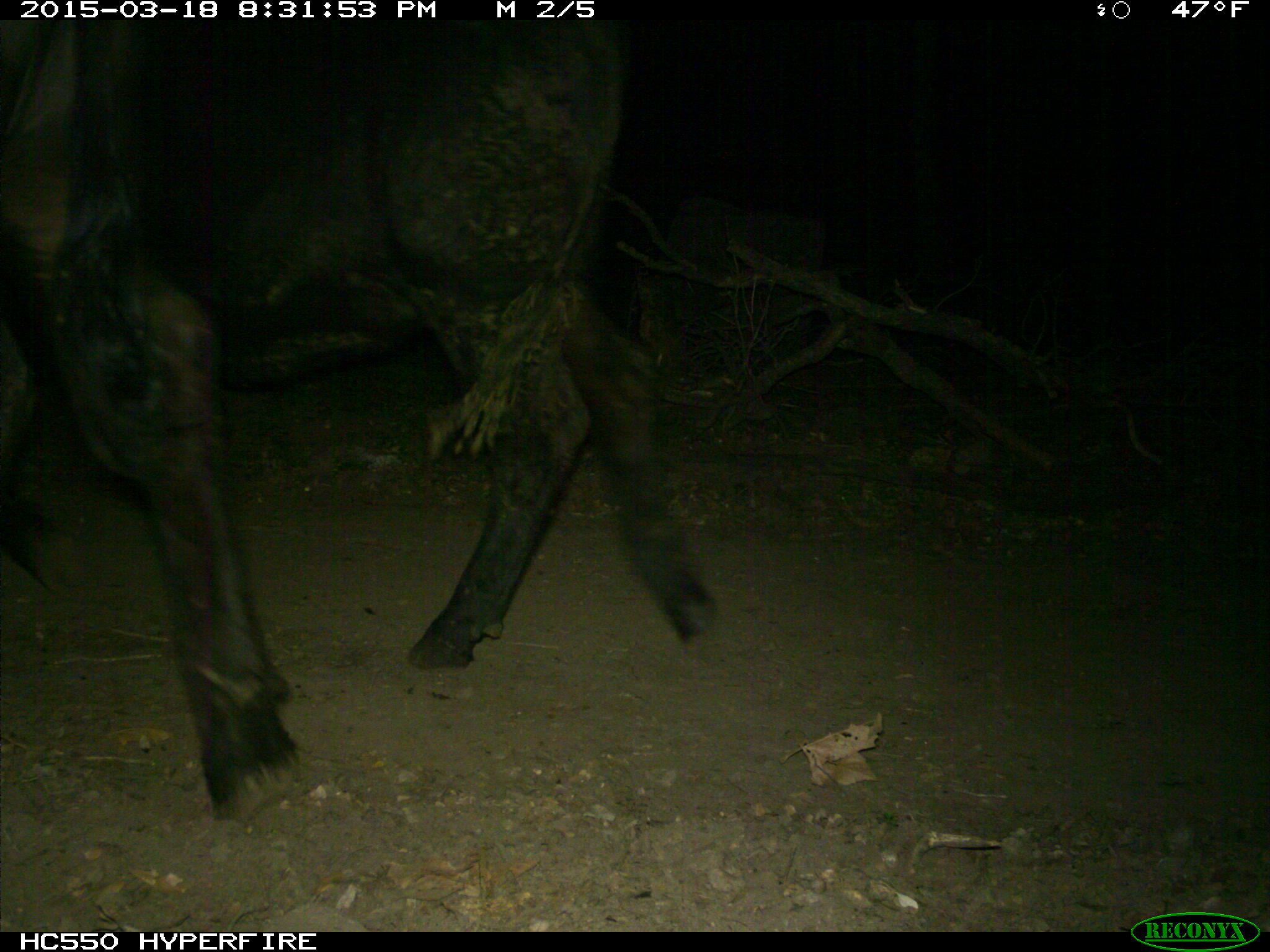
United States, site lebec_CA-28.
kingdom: Animalia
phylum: Chordata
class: Mammalia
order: Artiodactyla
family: Bovidae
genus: Bos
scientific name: Bos taurus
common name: domestic cow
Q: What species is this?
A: Bos taurus (domestic cow).